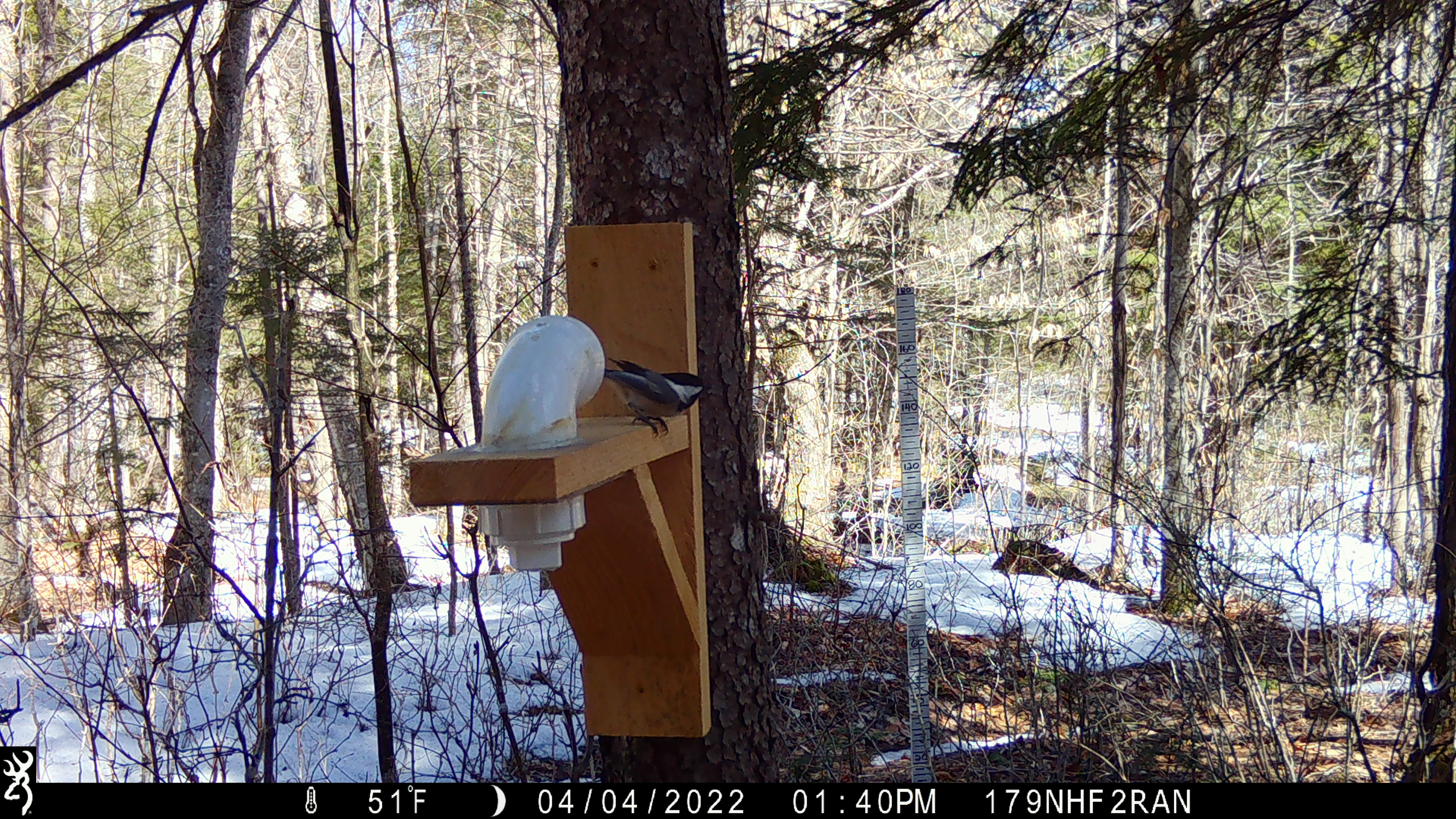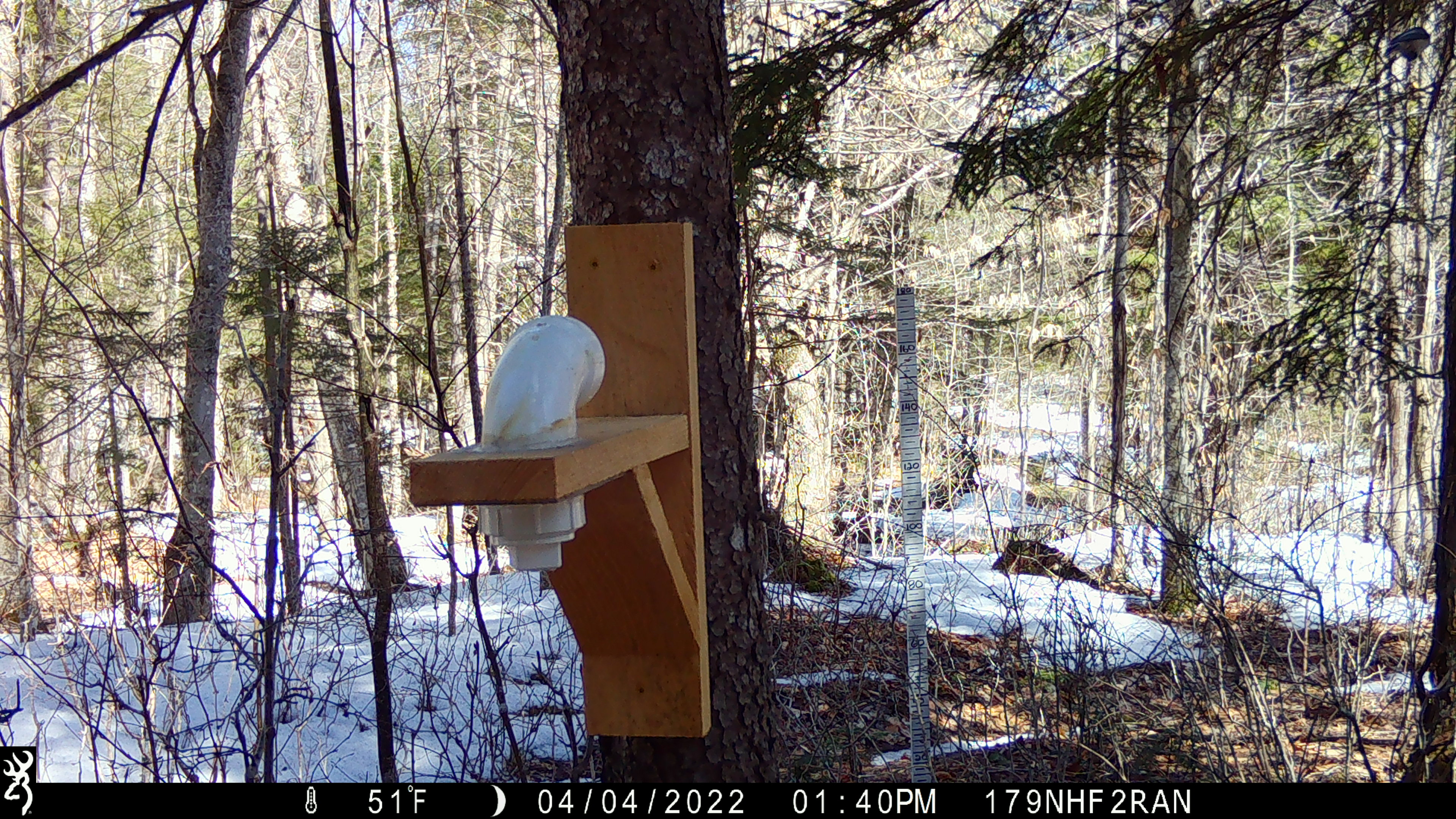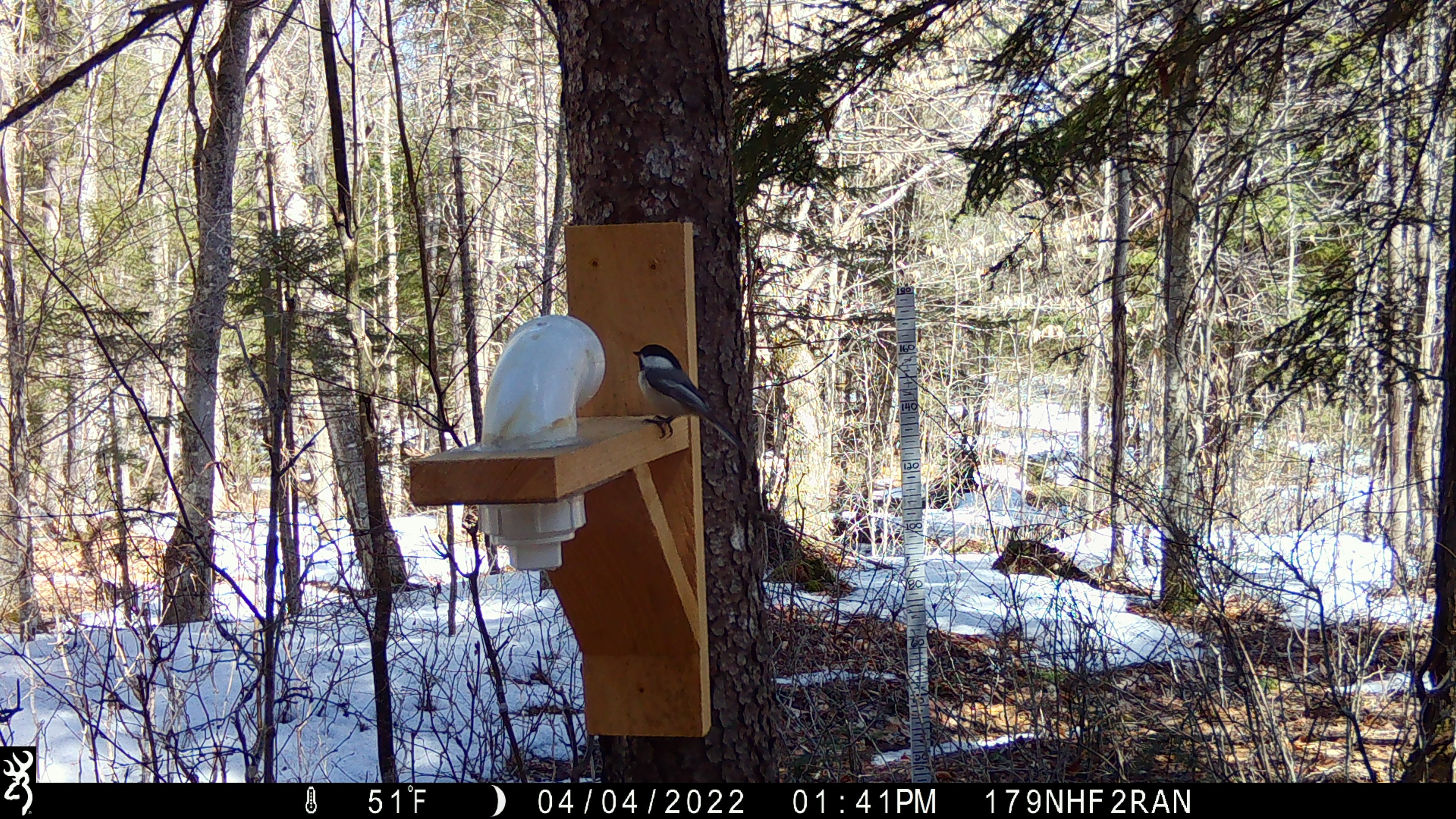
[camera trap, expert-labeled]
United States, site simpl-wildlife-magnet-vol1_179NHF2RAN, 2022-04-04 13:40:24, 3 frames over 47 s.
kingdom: Animalia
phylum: Chordata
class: Aves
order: Passeriformes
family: Paridae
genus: Poecile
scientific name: Poecile atricapillus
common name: black-capped chickadee